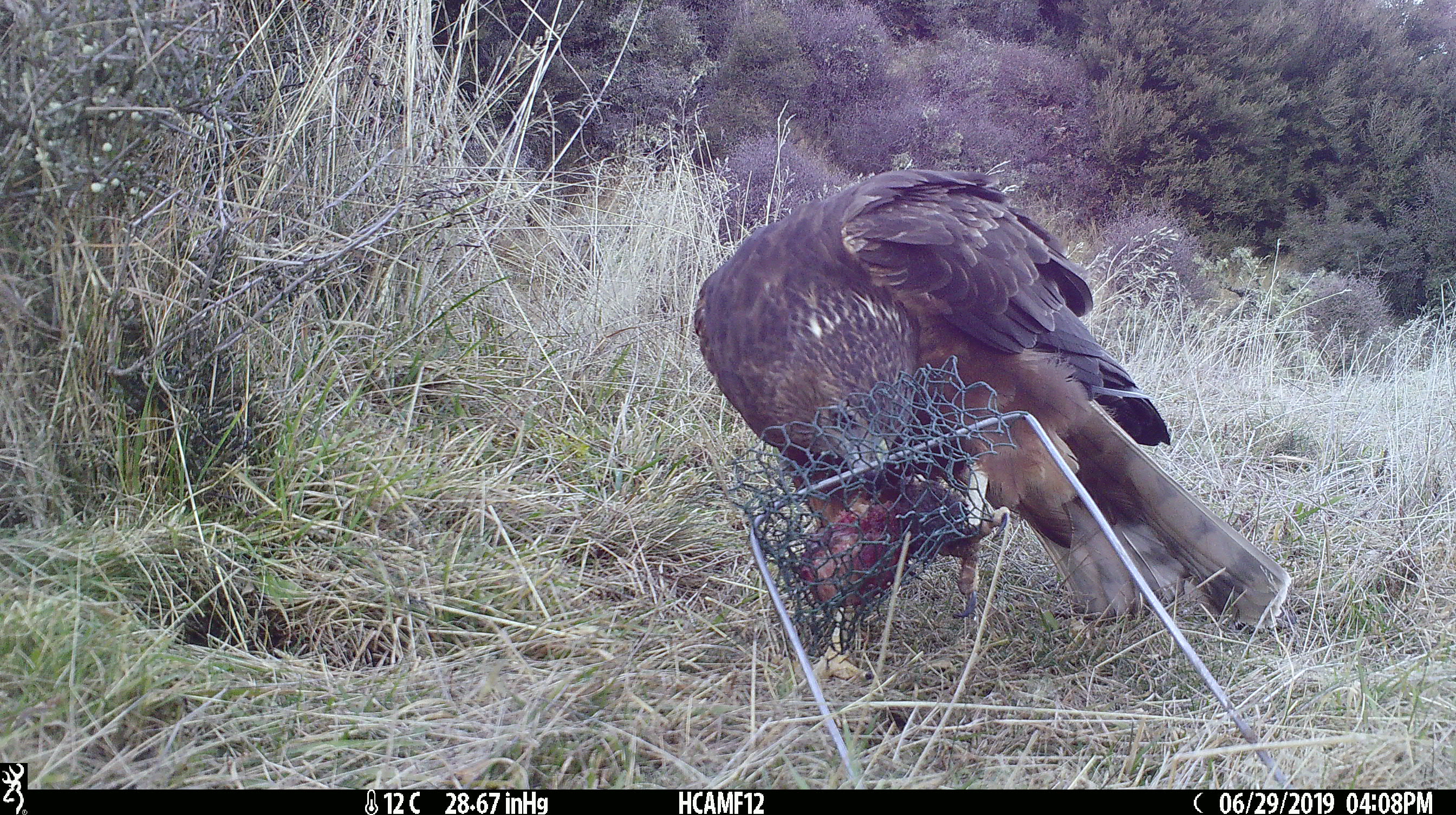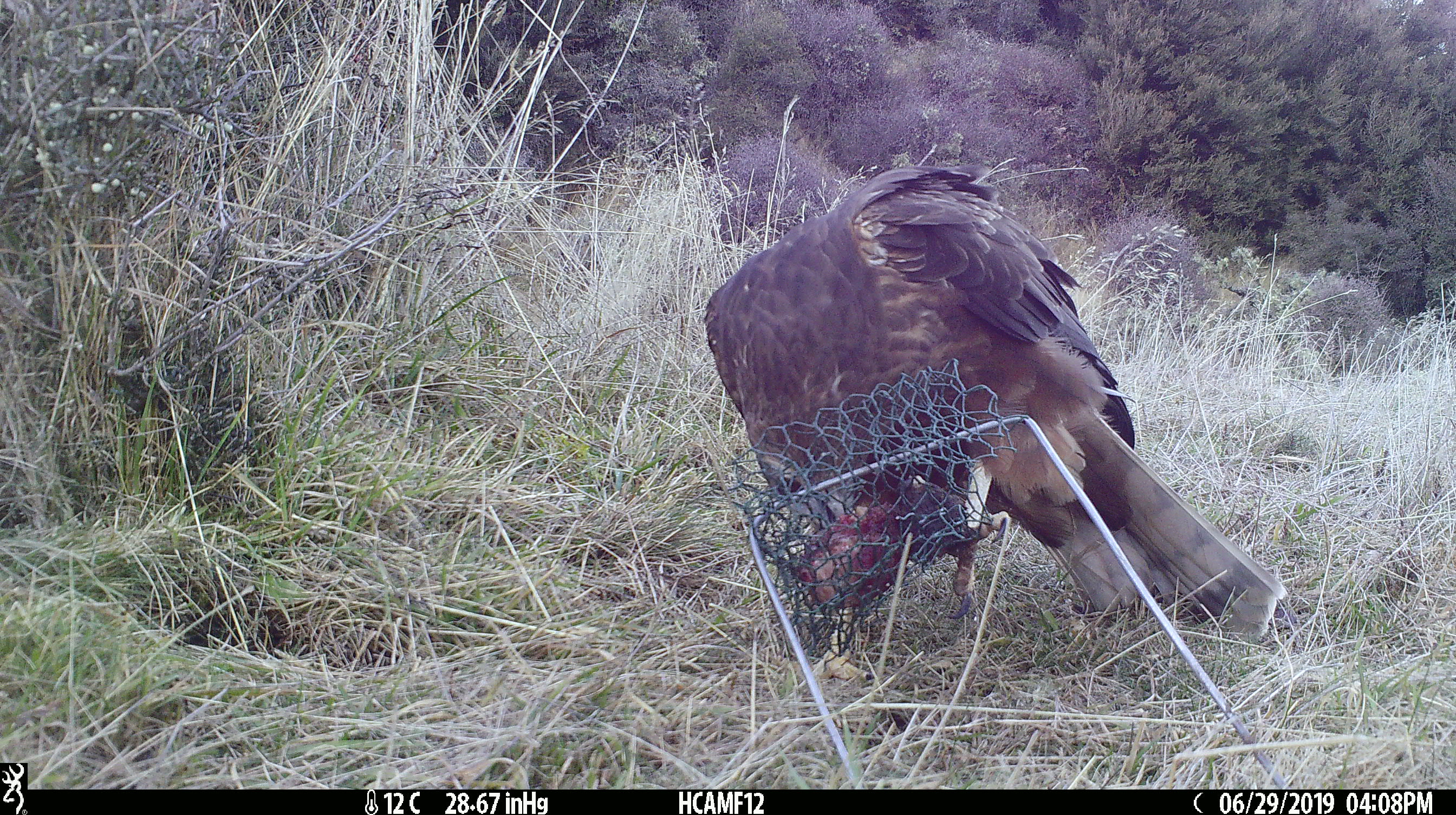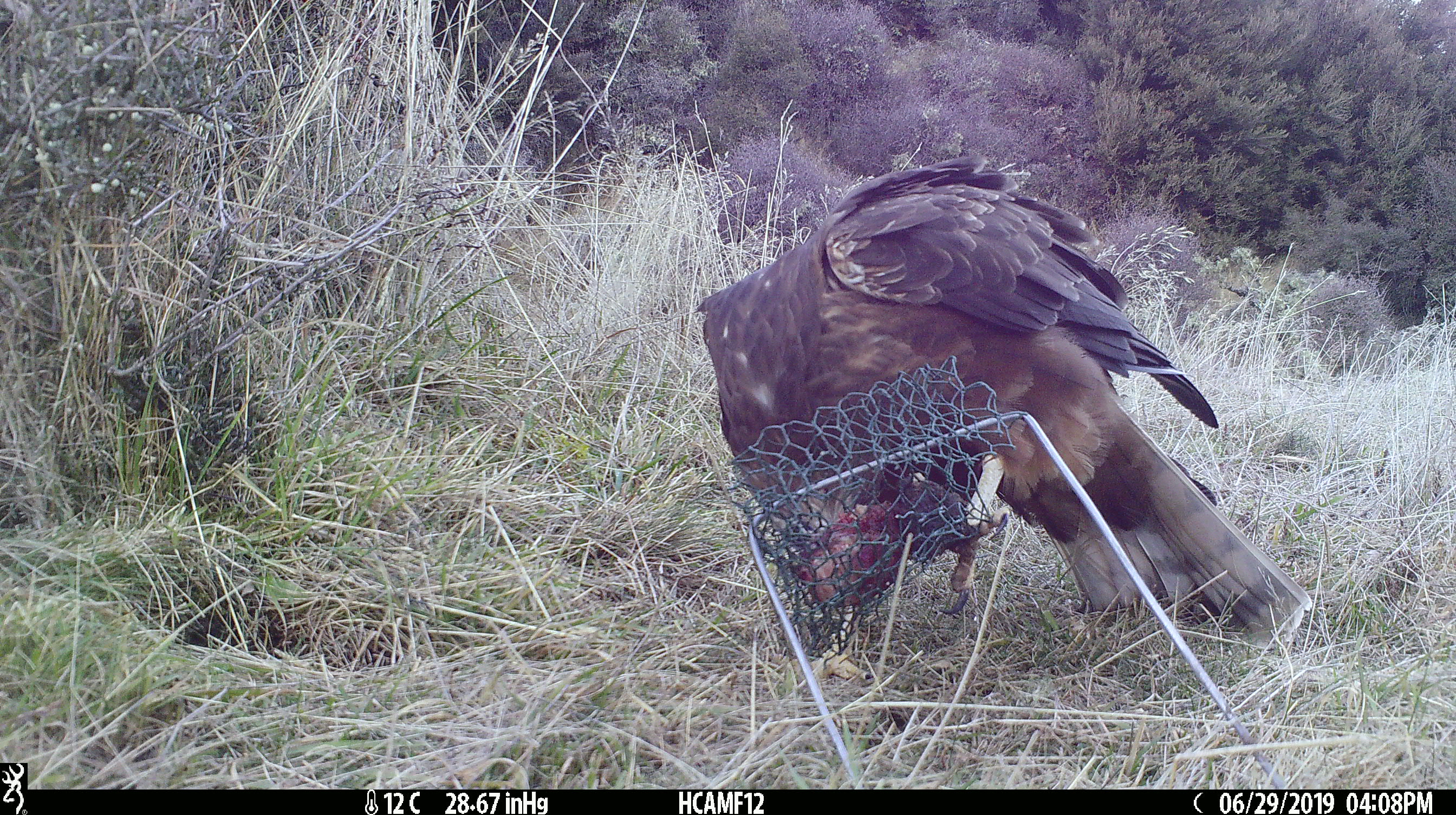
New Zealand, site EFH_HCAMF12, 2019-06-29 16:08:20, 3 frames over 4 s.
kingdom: Animalia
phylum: Chordata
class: Aves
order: Accipitriformes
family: Accipitridae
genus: Circus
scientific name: Circus approximans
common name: swamp harrier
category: harrier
Harrier (swamp harrier) (Circus approximans).